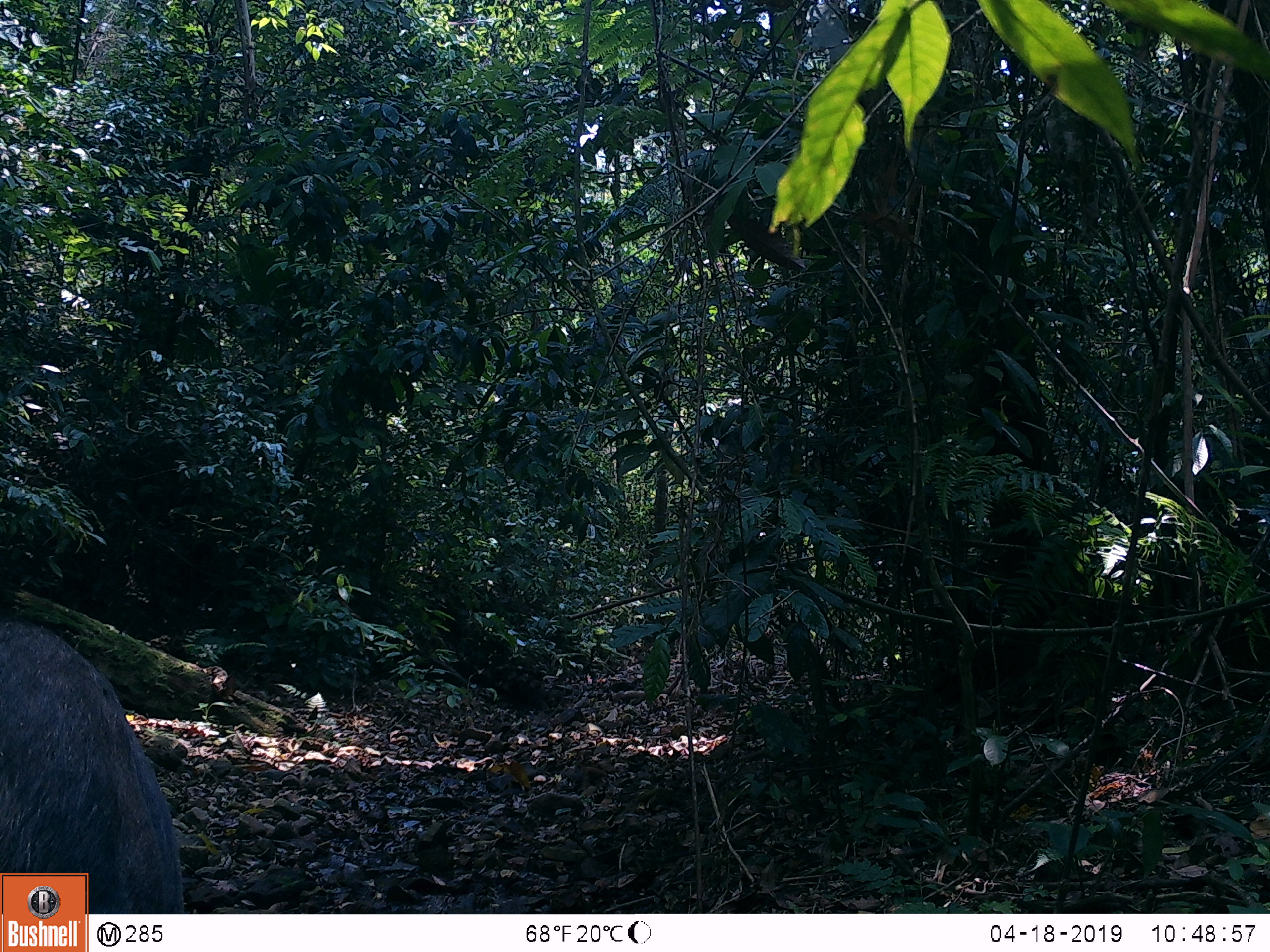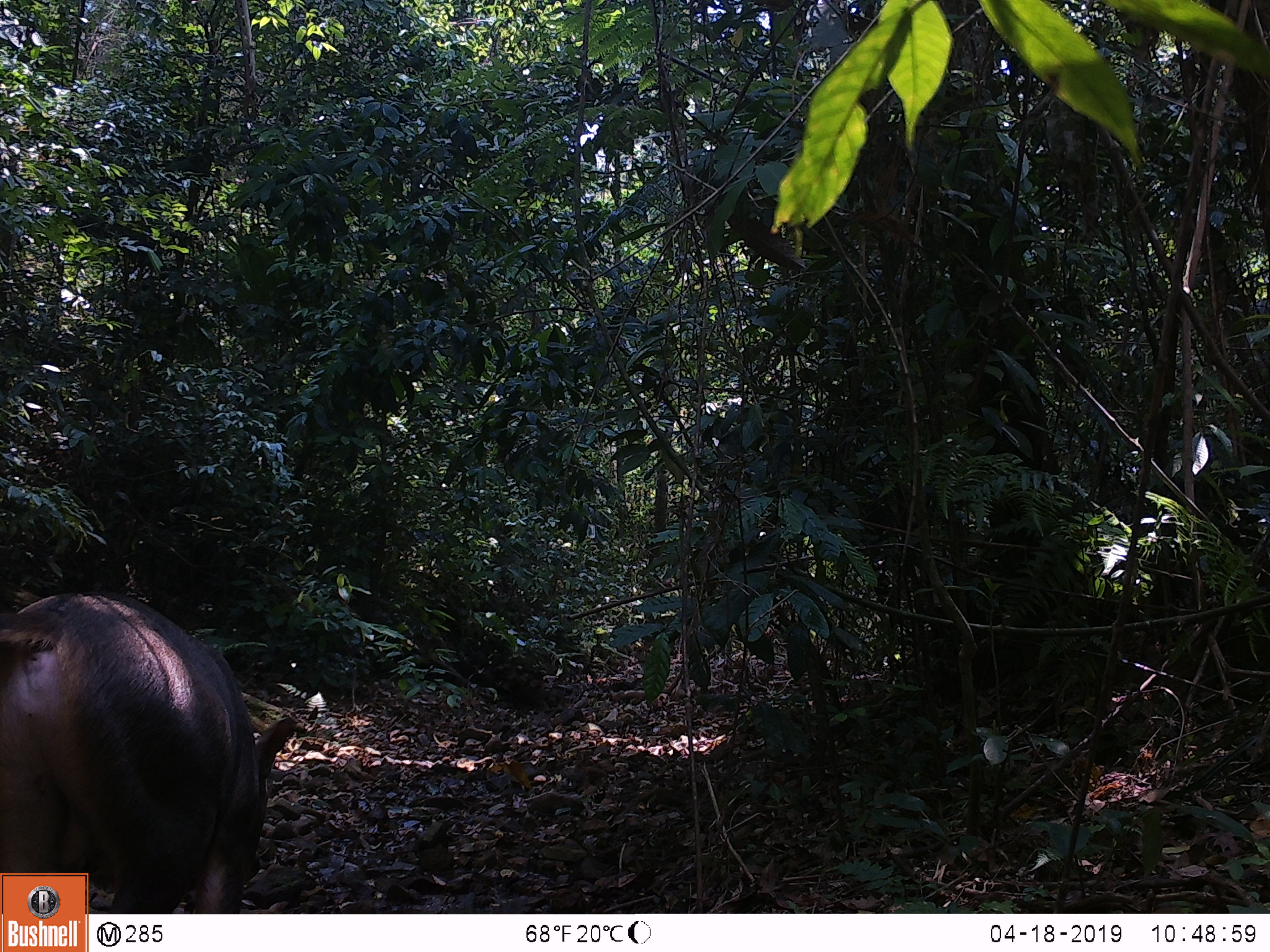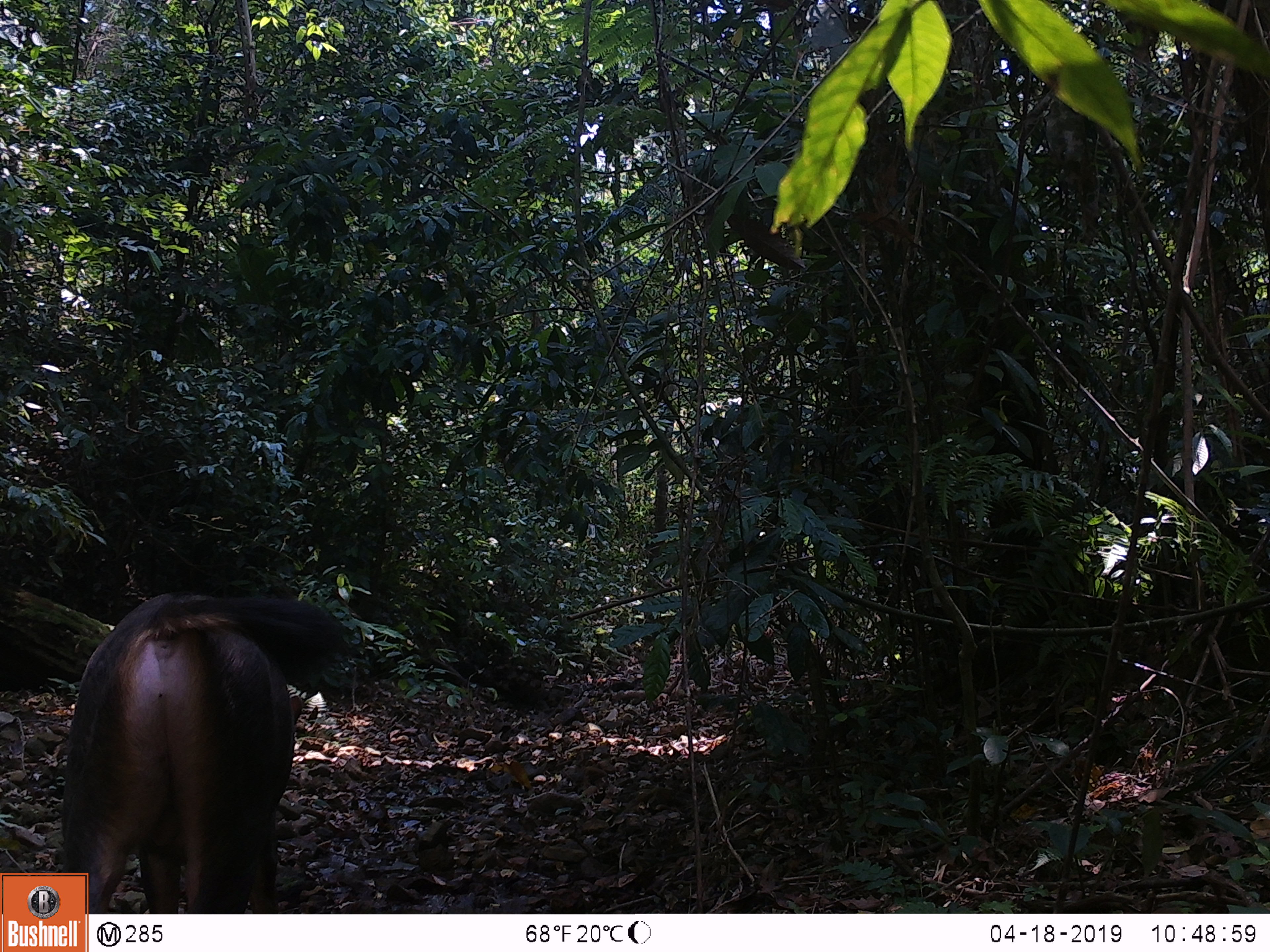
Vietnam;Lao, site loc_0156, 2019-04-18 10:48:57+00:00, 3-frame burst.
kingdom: Animalia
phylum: Chordata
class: Mammalia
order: Artiodactyla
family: Cervidae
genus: Rusa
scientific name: Rusa unicolor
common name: sambar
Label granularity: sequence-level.